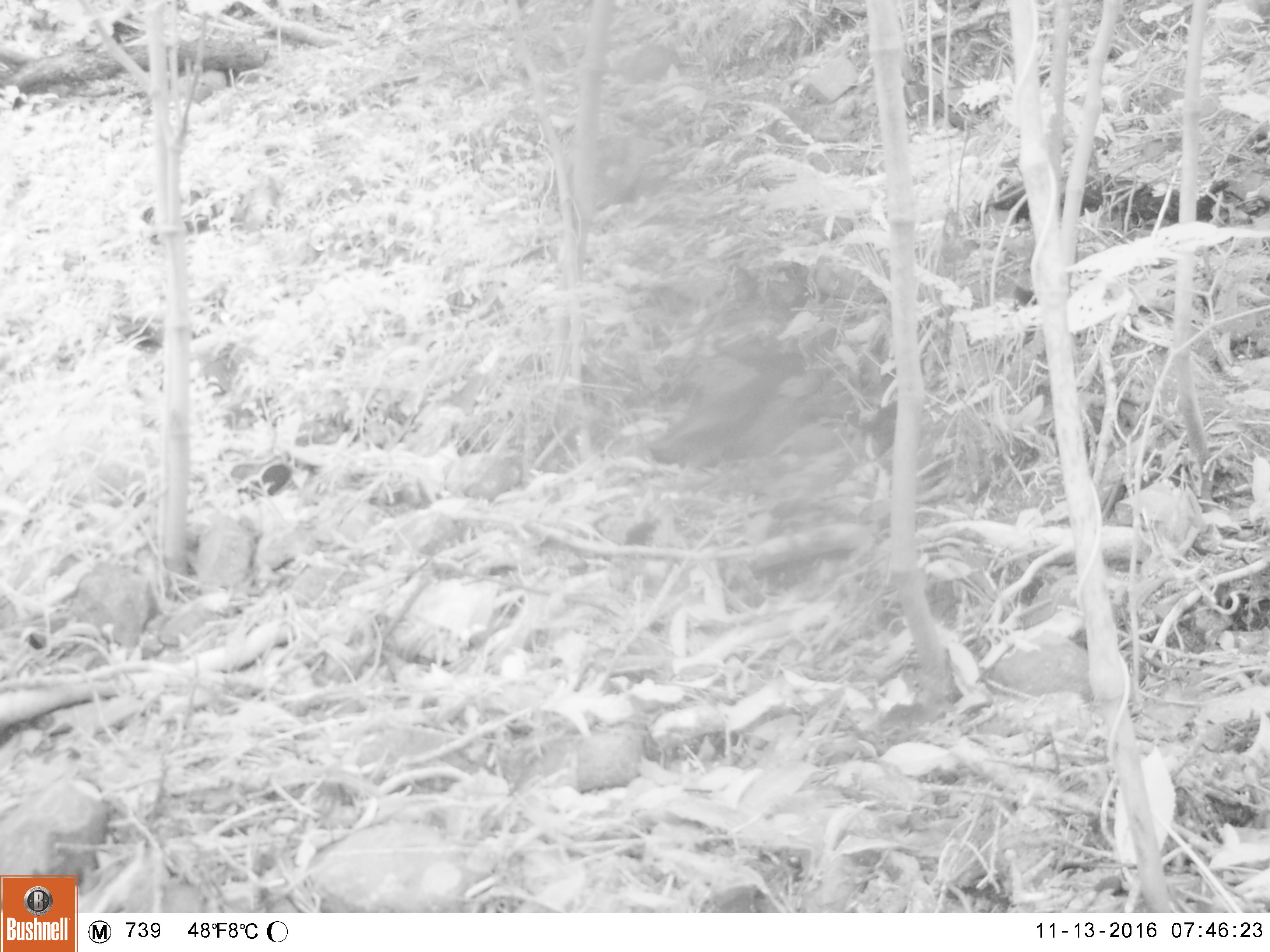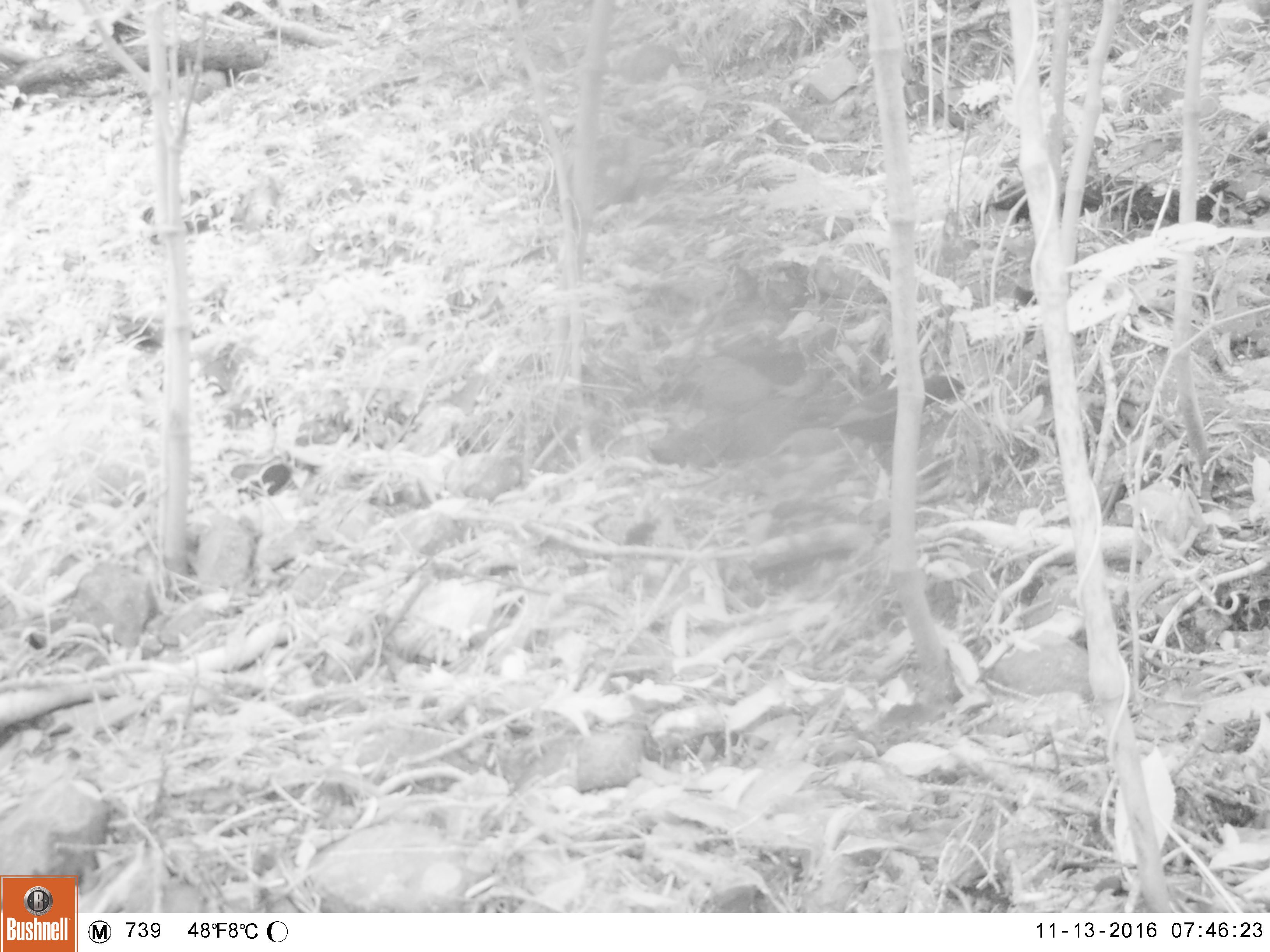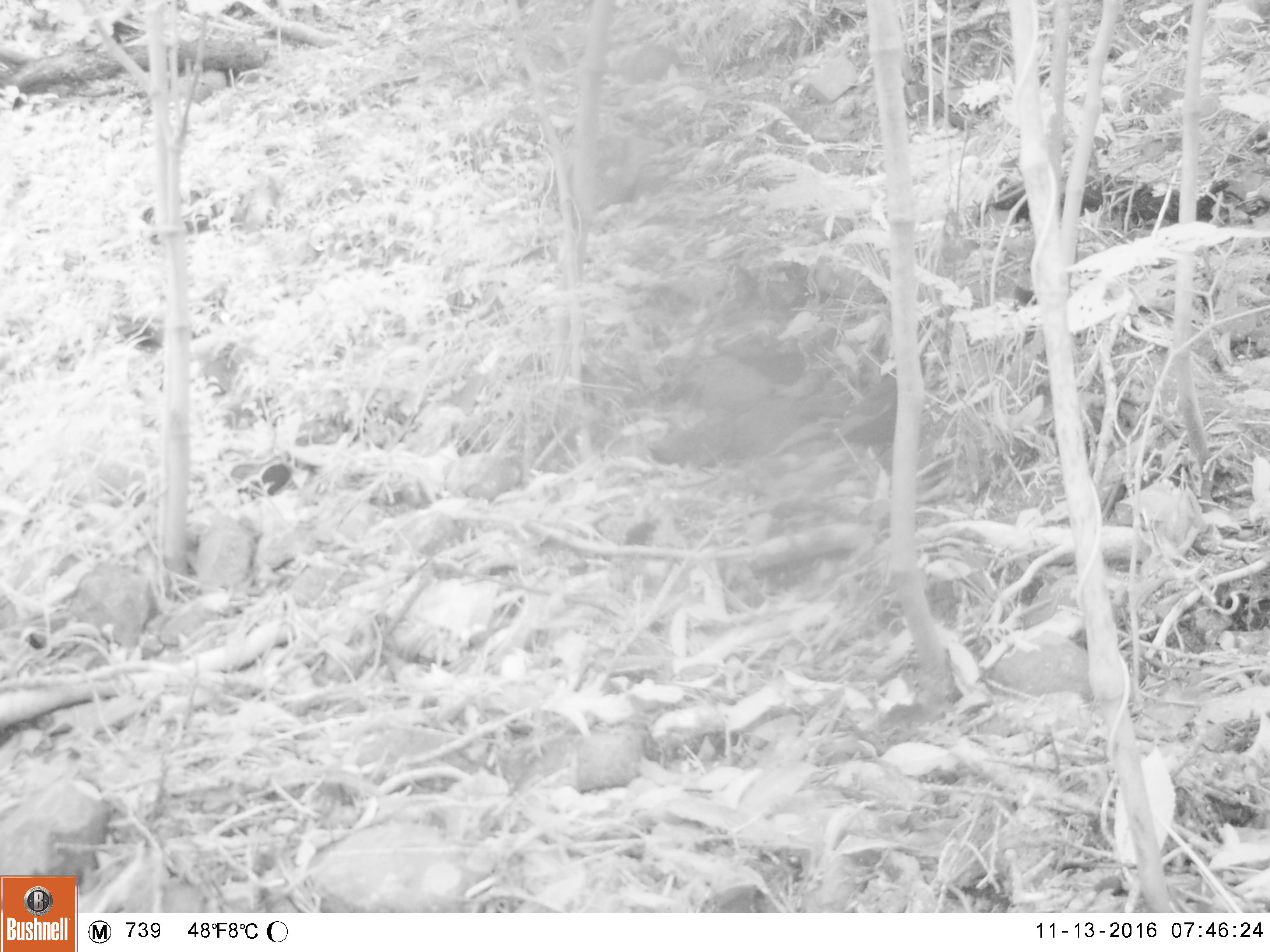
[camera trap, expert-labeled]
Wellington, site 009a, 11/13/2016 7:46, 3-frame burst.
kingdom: Animalia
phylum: Chordata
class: Aves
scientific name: Aves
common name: bird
Bird (Aves).